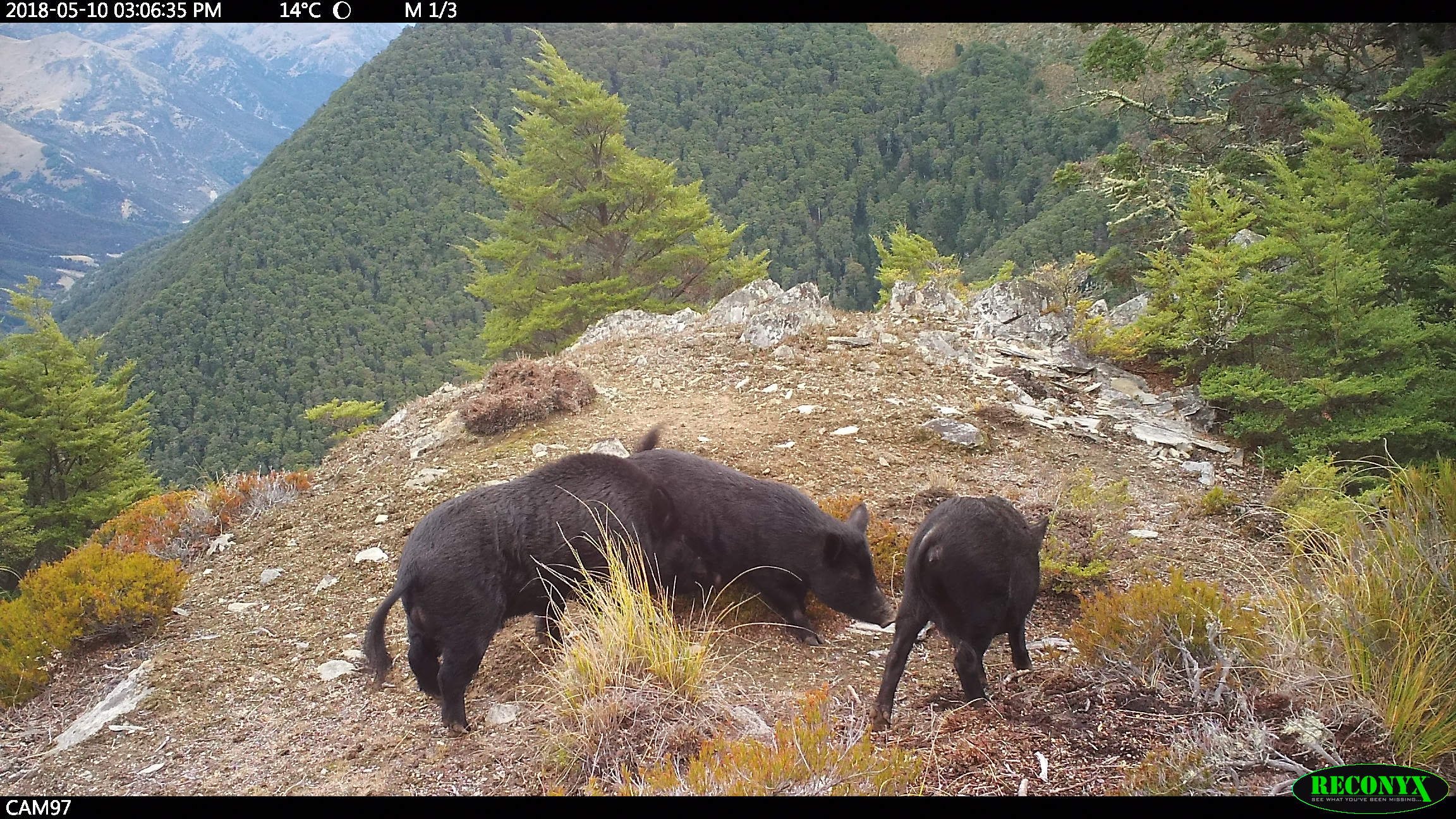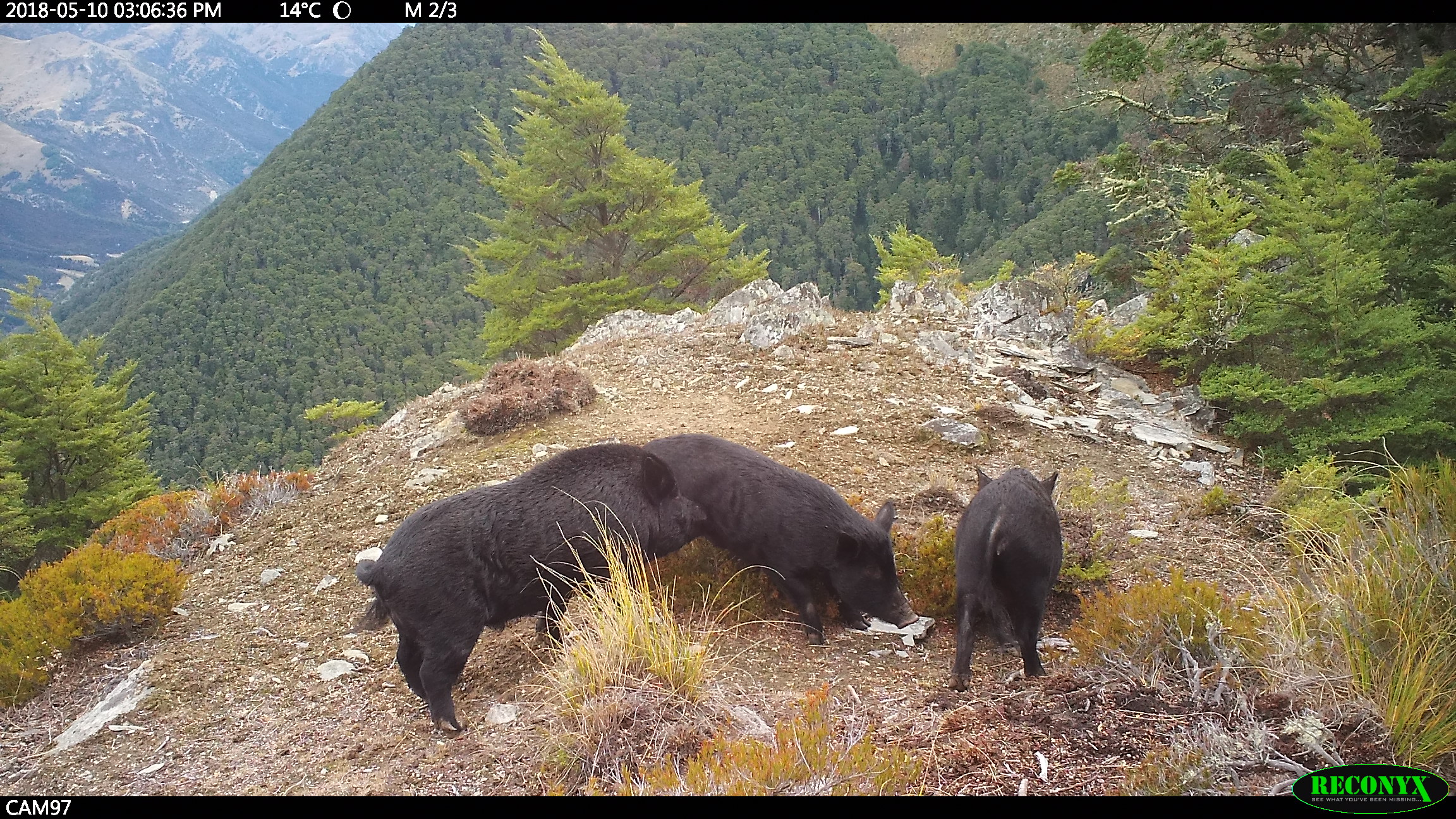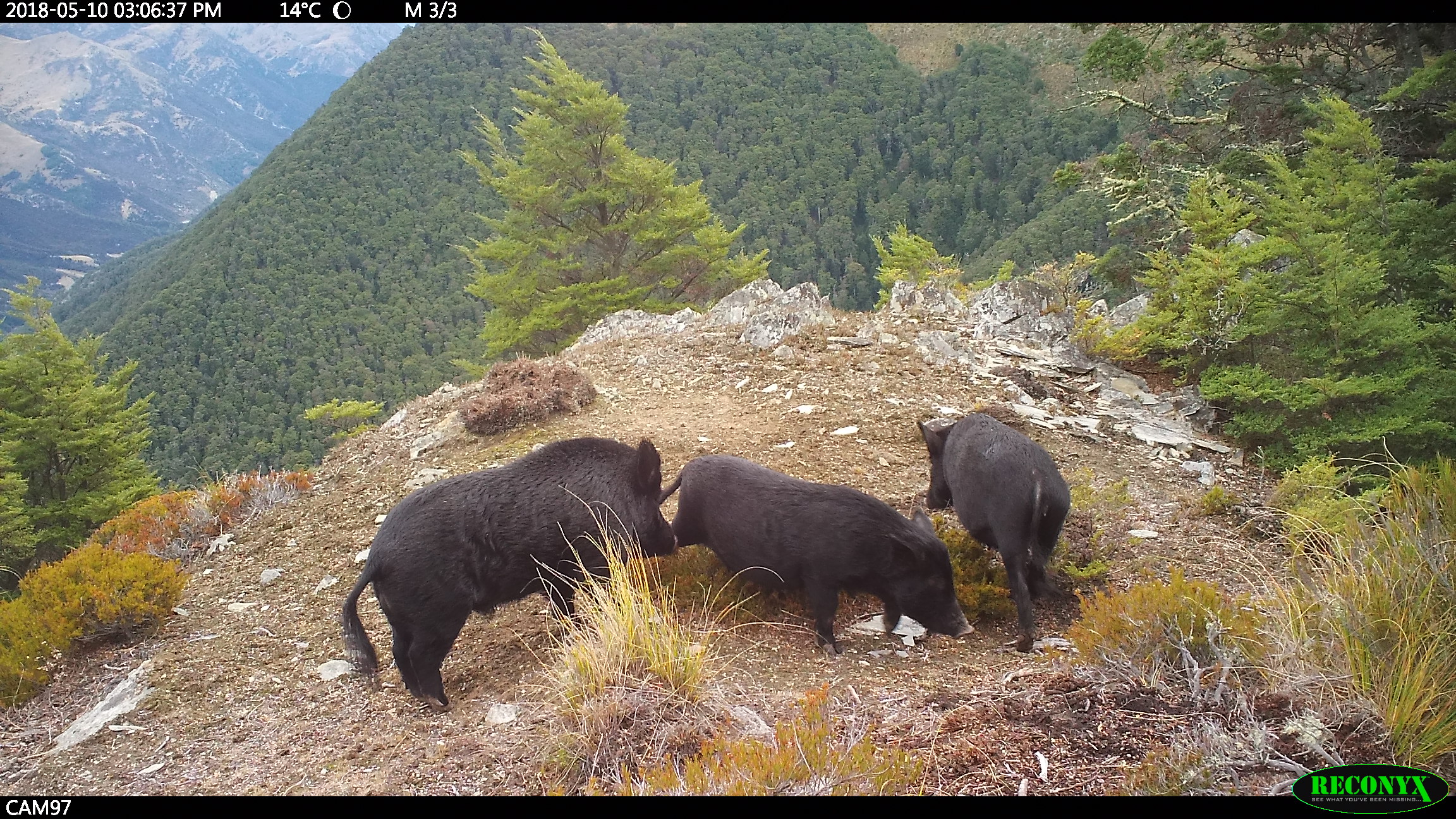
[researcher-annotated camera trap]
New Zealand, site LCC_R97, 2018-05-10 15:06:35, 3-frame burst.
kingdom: Animalia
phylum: Chordata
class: Mammalia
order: Artiodactyla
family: Suidae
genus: Sus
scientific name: Sus scrofa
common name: pig